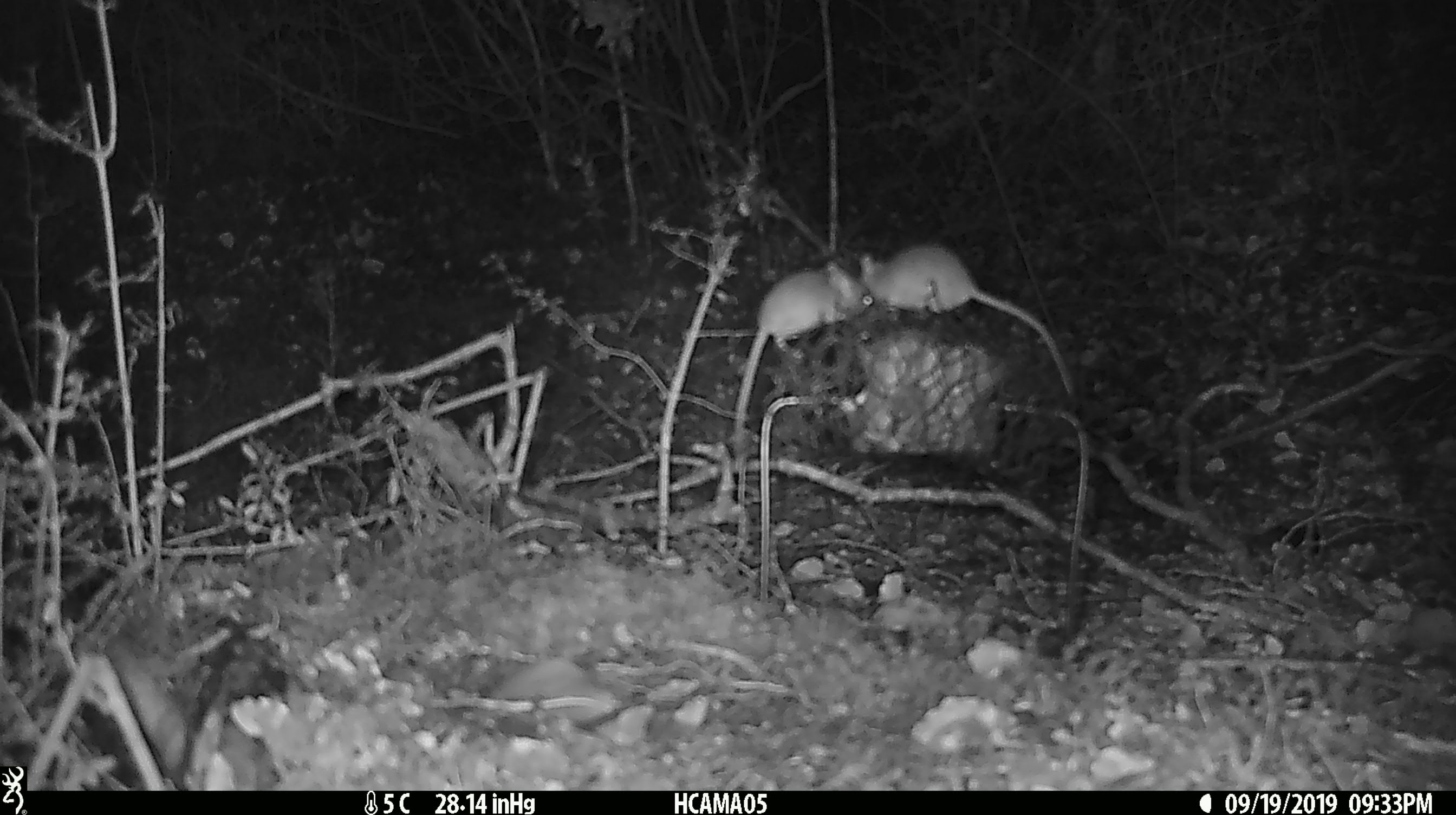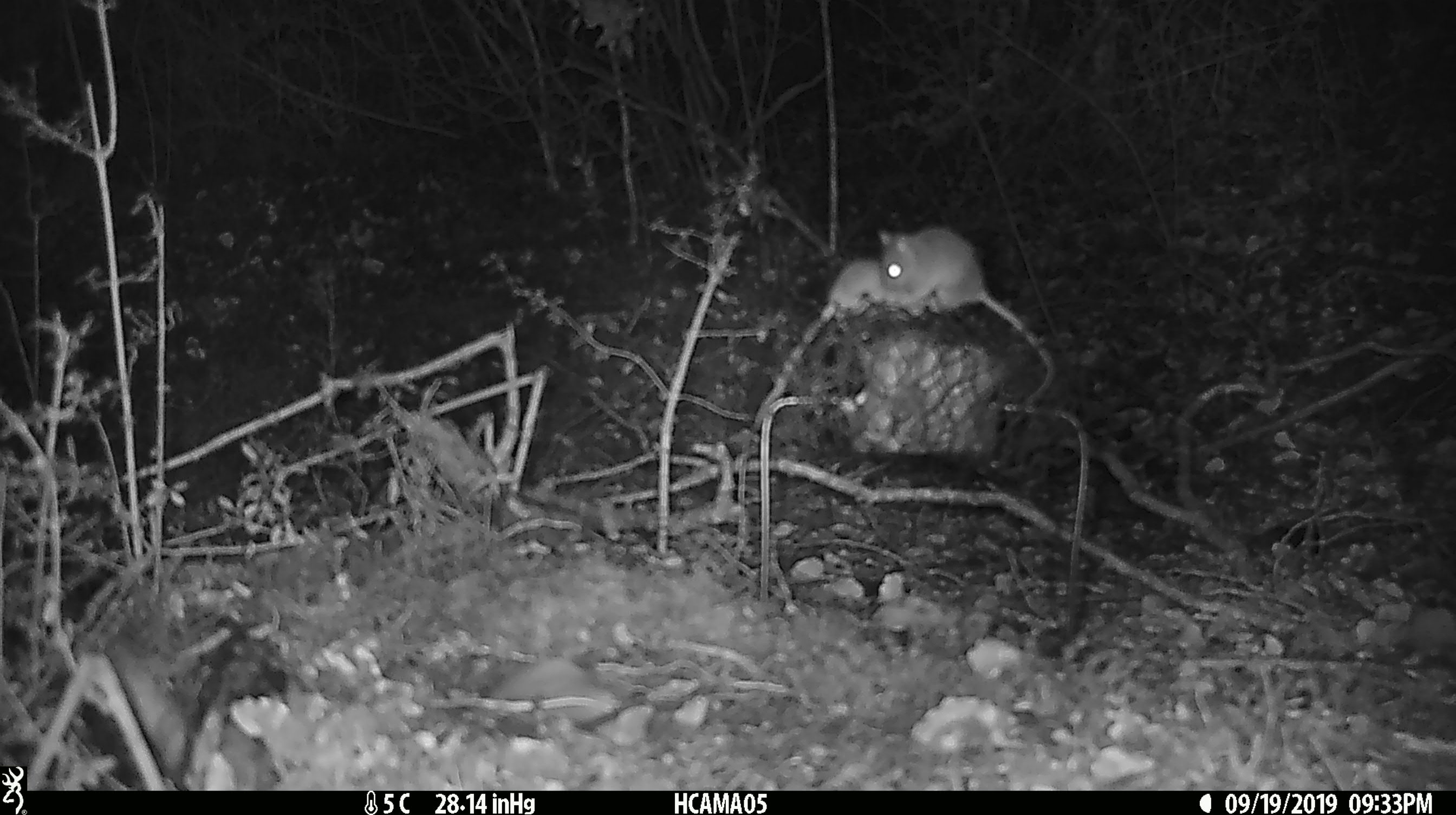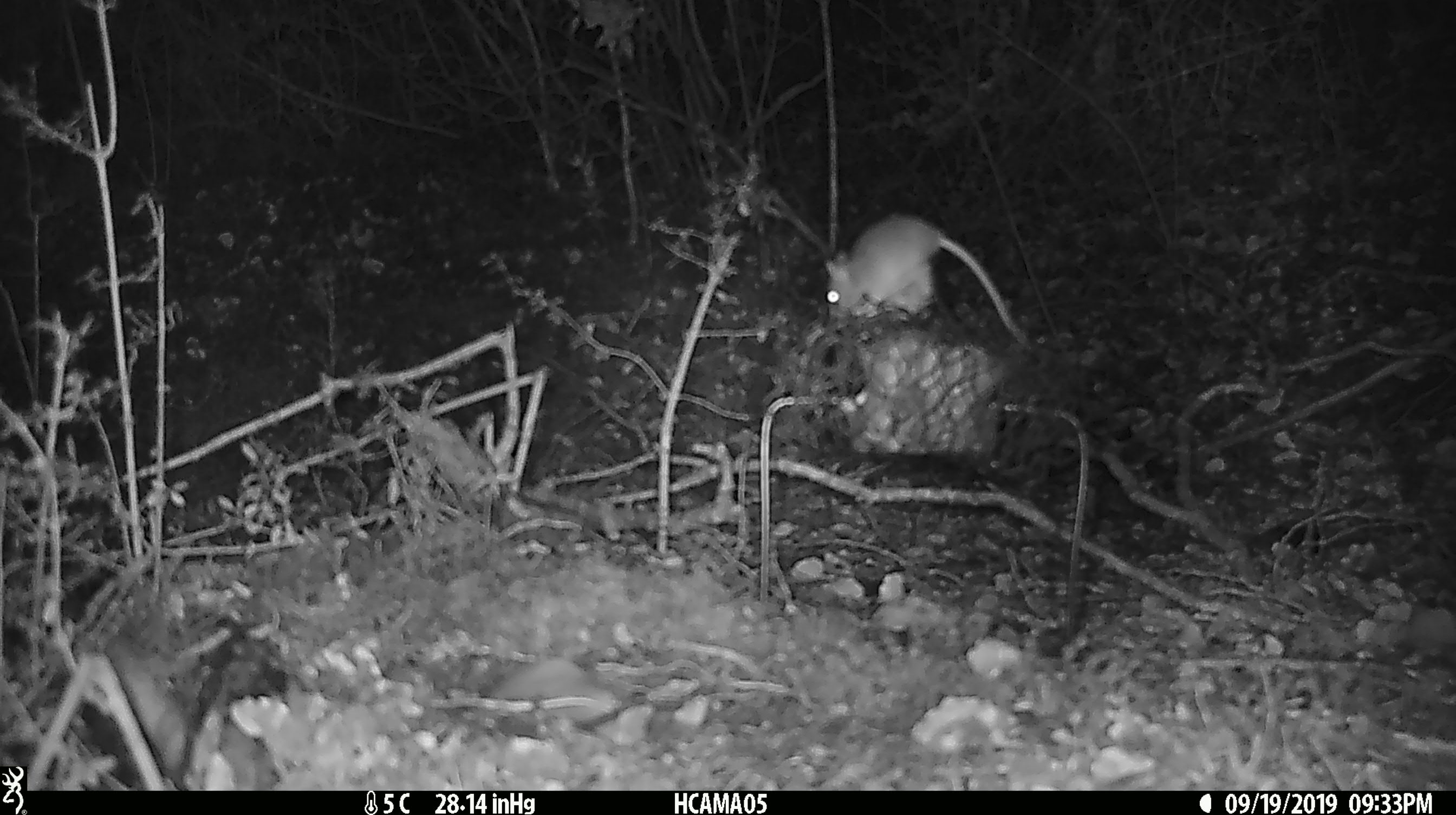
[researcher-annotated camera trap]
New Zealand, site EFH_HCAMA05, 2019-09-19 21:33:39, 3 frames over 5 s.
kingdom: Animalia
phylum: Chordata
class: Mammalia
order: Rodentia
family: Muridae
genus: Mus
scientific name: Mus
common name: mouse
Mouse (Mus).